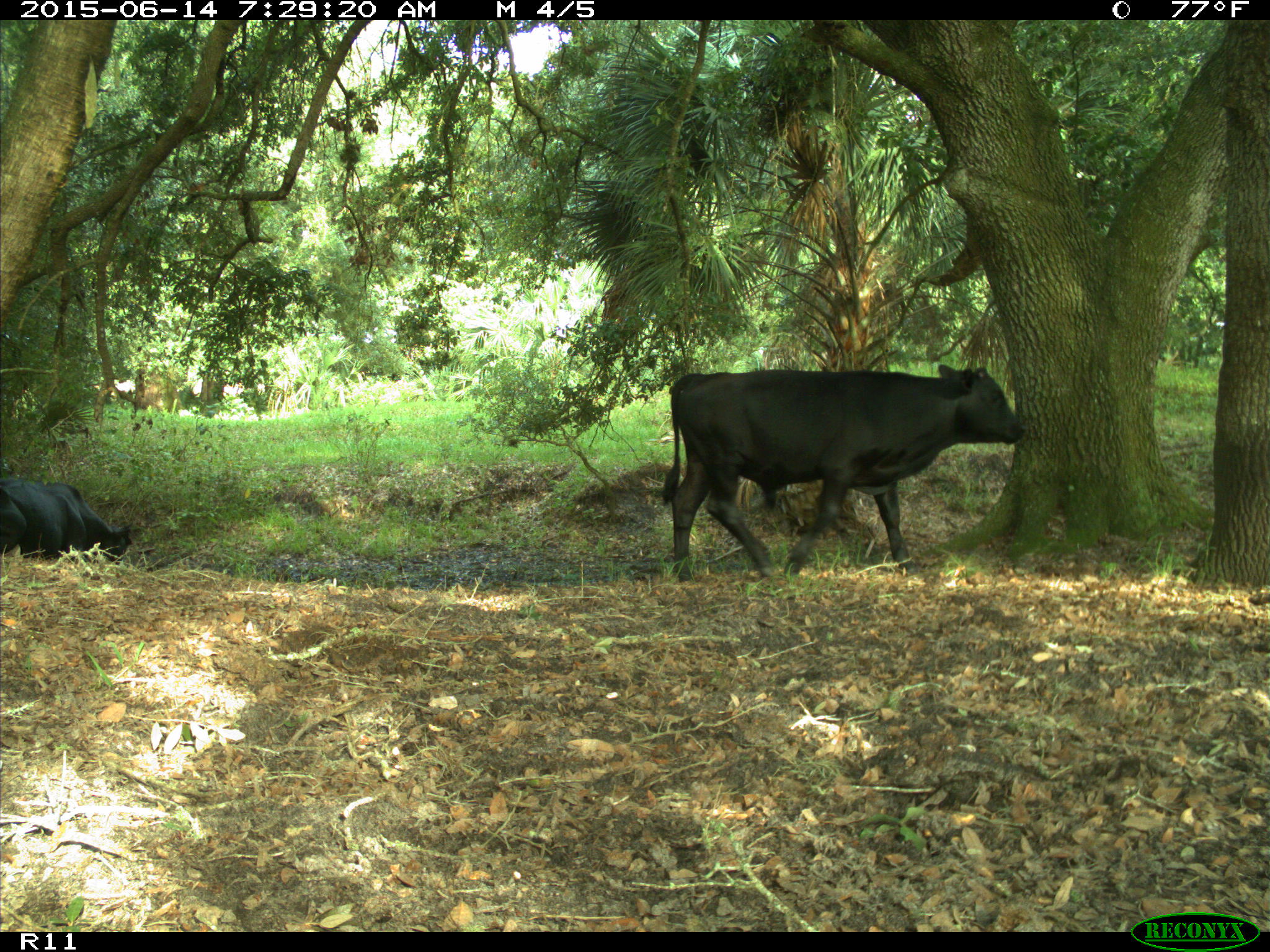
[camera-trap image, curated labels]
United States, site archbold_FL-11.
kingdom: Animalia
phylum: Chordata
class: Mammalia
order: Artiodactyla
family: Bovidae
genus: Bos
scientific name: Bos taurus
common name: domestic cow